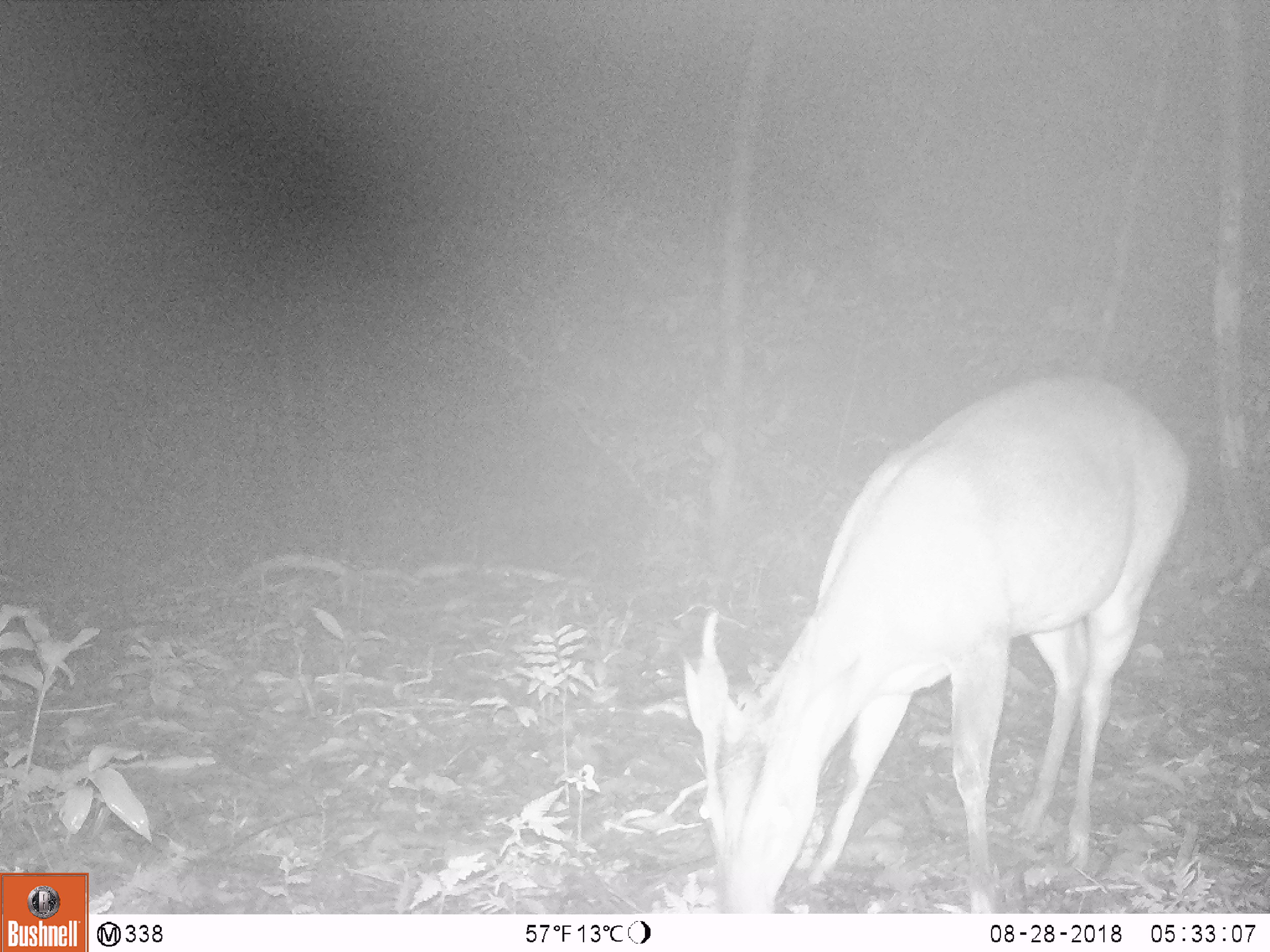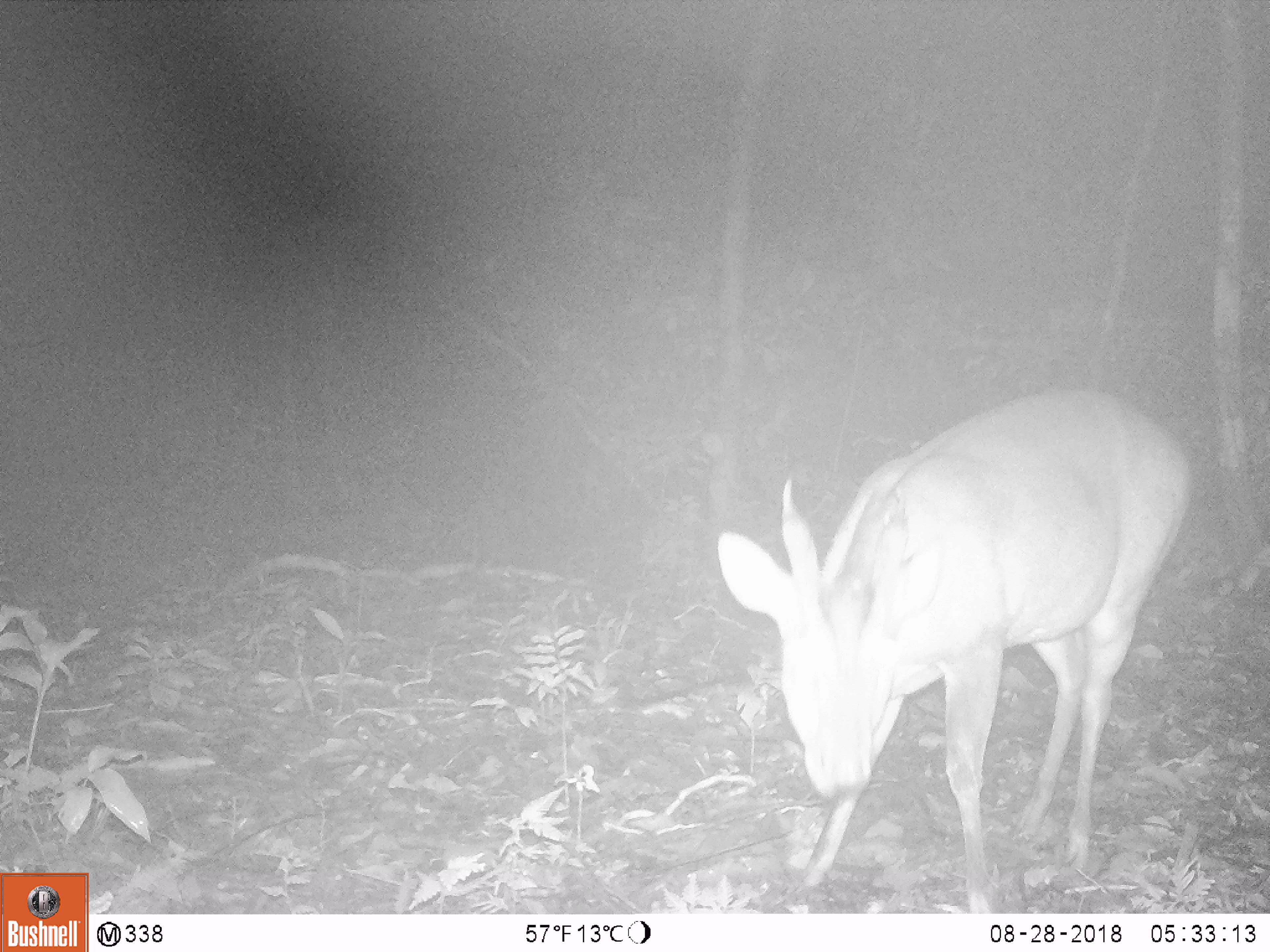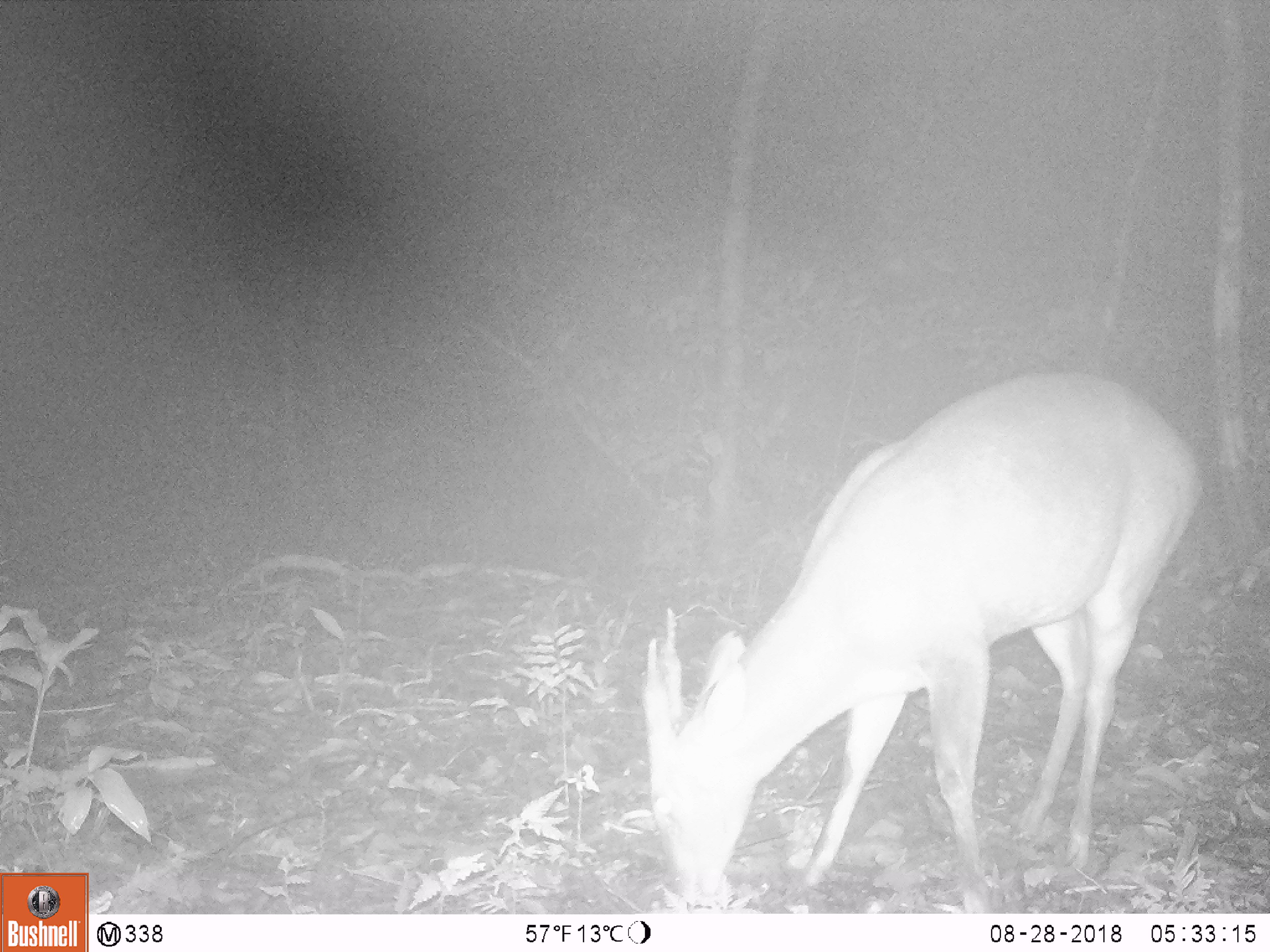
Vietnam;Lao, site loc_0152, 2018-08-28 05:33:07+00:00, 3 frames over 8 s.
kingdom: Animalia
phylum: Chordata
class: Mammalia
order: Artiodactyla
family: Cervidae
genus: Muntiacus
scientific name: Muntiacus vuquangensis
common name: large-antlered muntjac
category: large antlered muntjac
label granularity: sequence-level